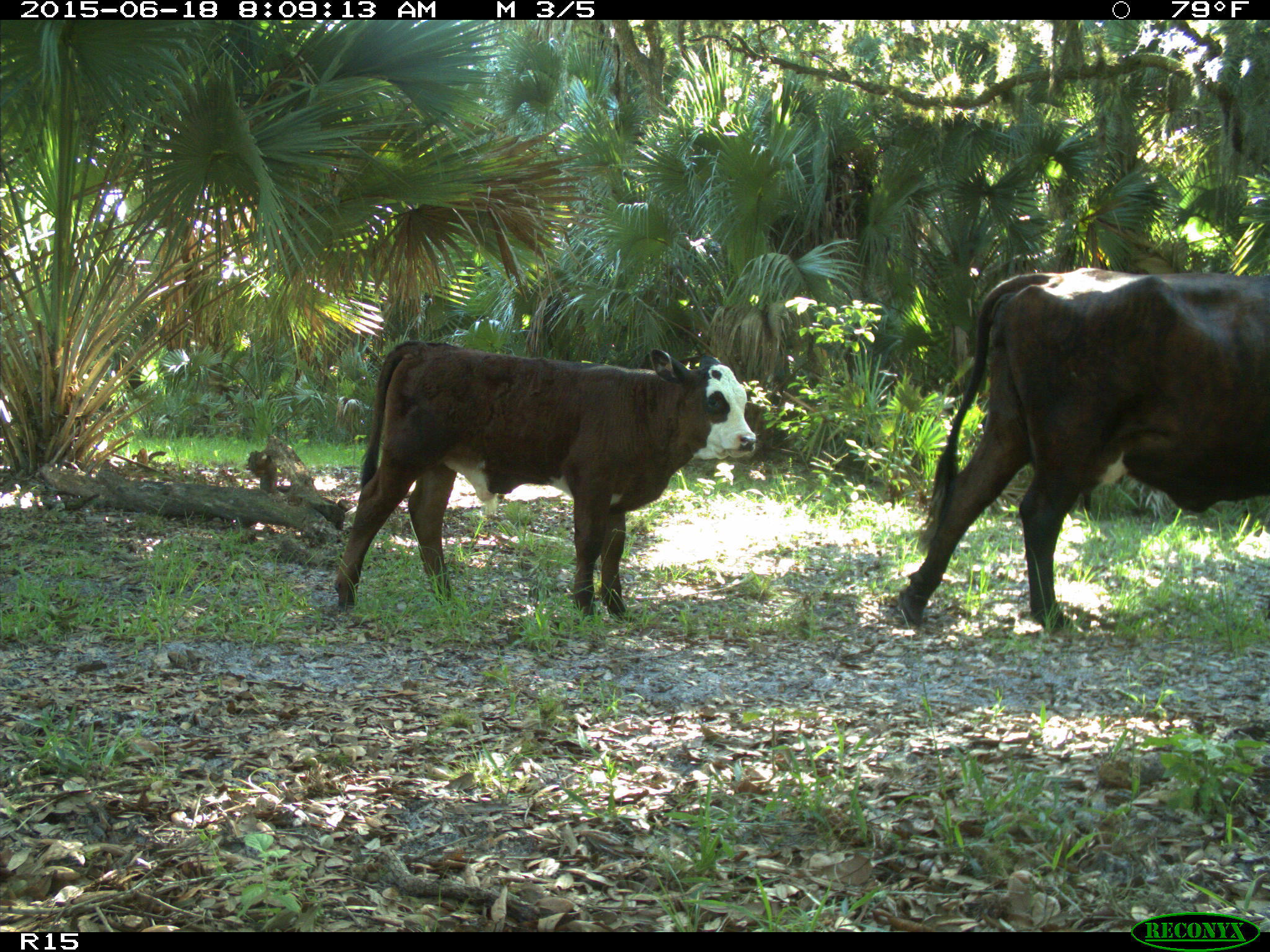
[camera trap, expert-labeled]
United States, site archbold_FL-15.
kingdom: Animalia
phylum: Chordata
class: Mammalia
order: Artiodactyla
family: Bovidae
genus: Bos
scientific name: Bos taurus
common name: domestic cow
Bos taurus (domestic cow).